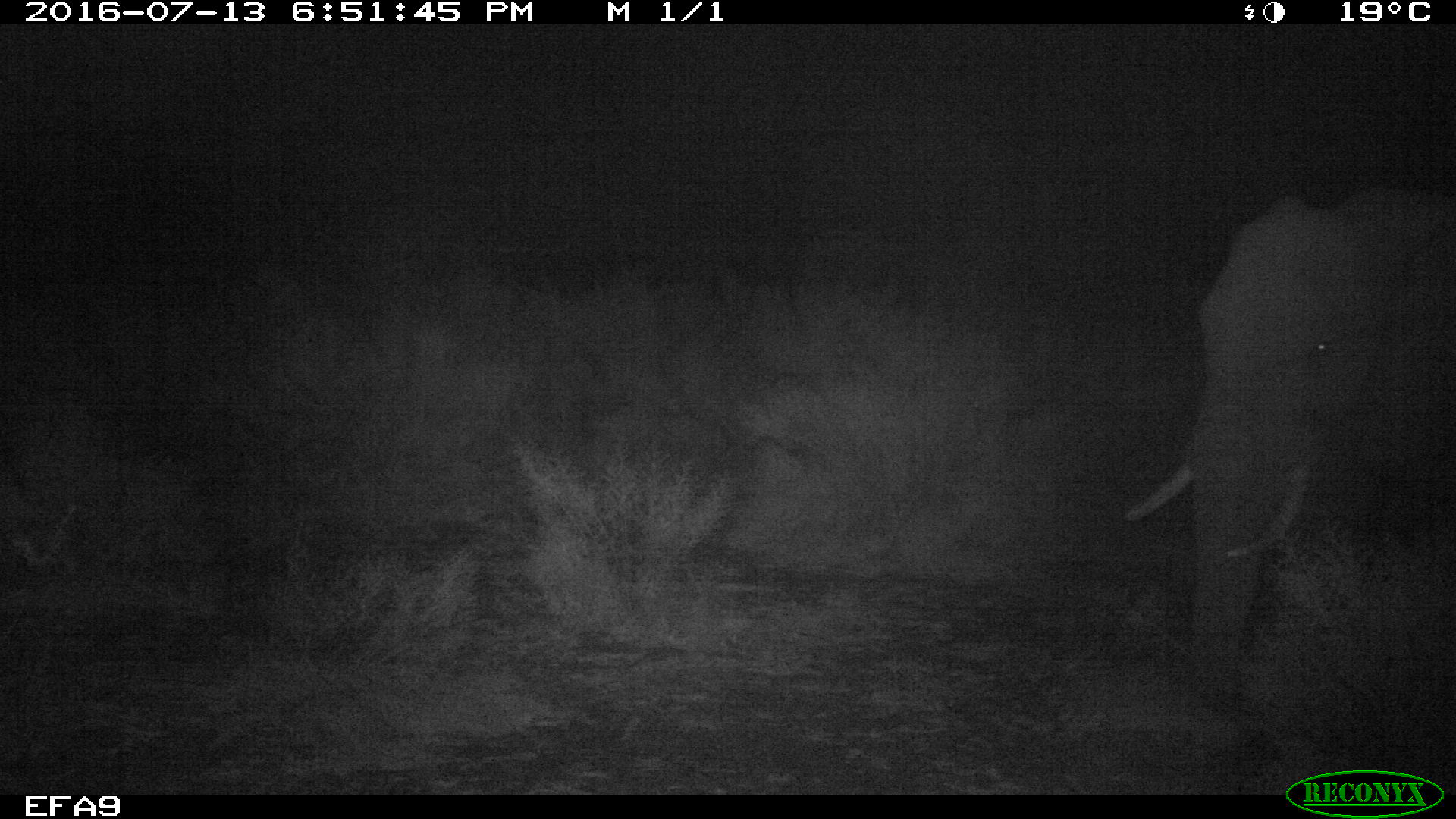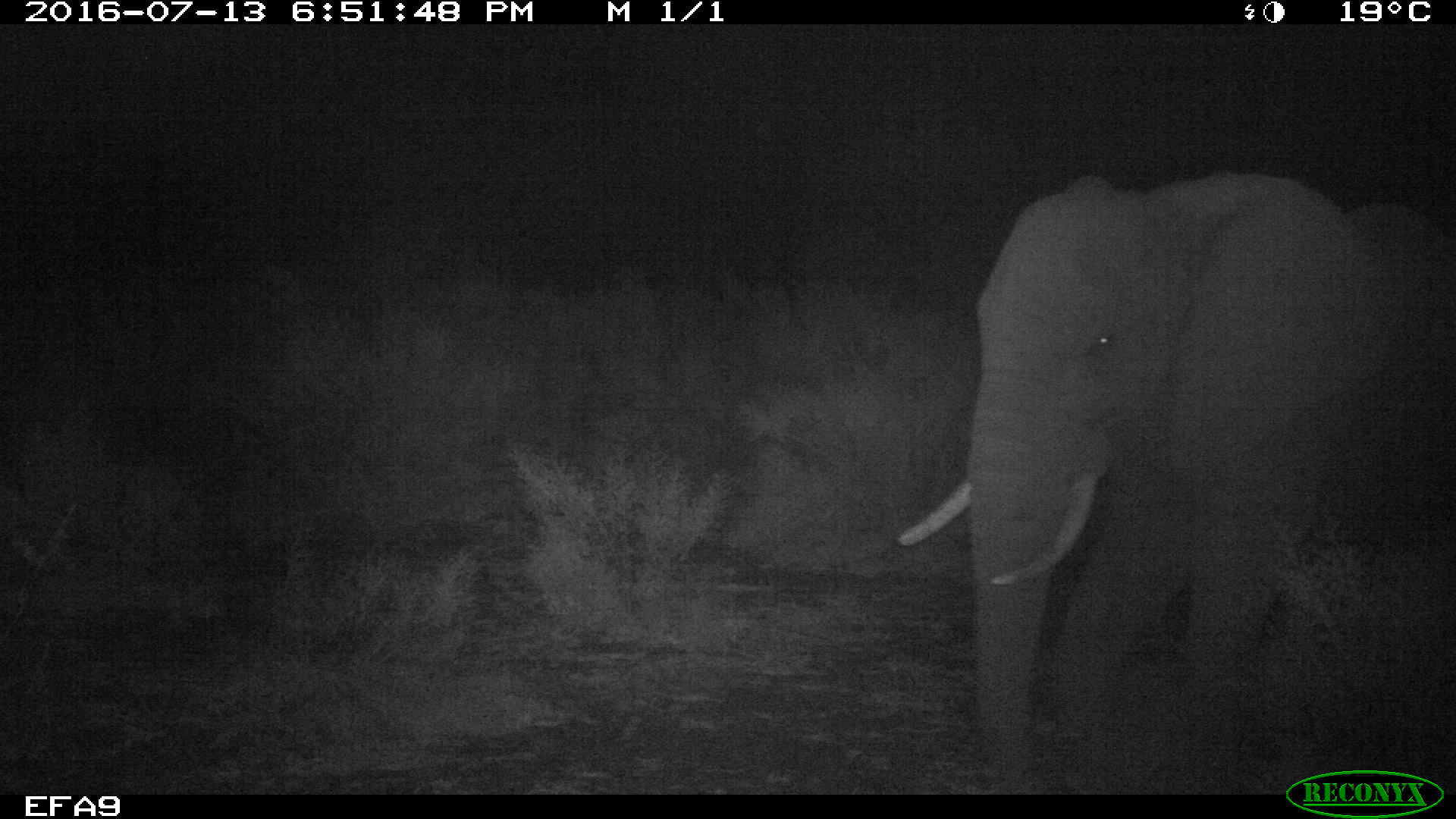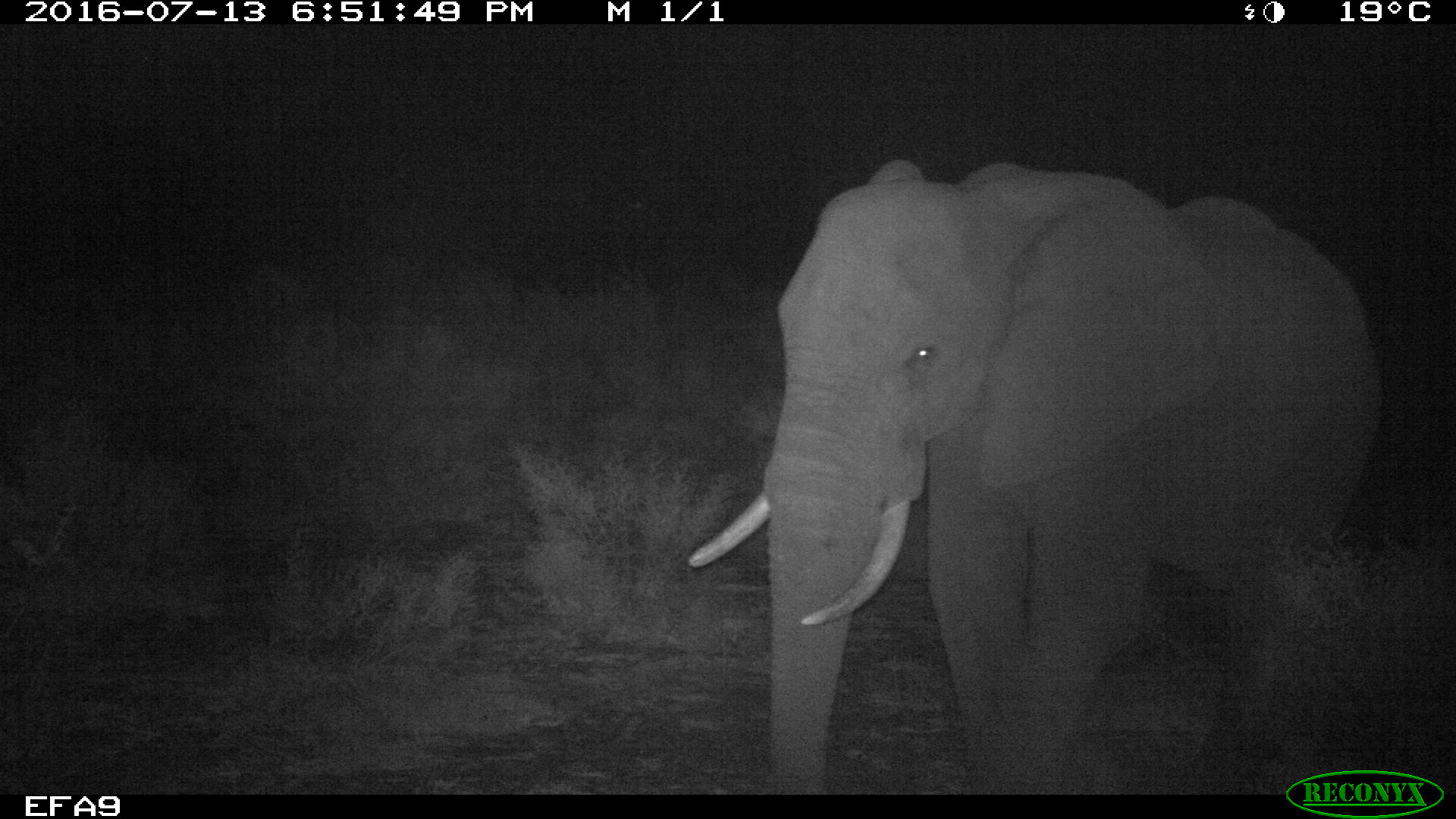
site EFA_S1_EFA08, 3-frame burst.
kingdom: Animalia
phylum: Chordata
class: Mammalia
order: Proboscidea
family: Elephantidae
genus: Loxodonta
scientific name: Loxodonta africana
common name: african bush elephant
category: elephant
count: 1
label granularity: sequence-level